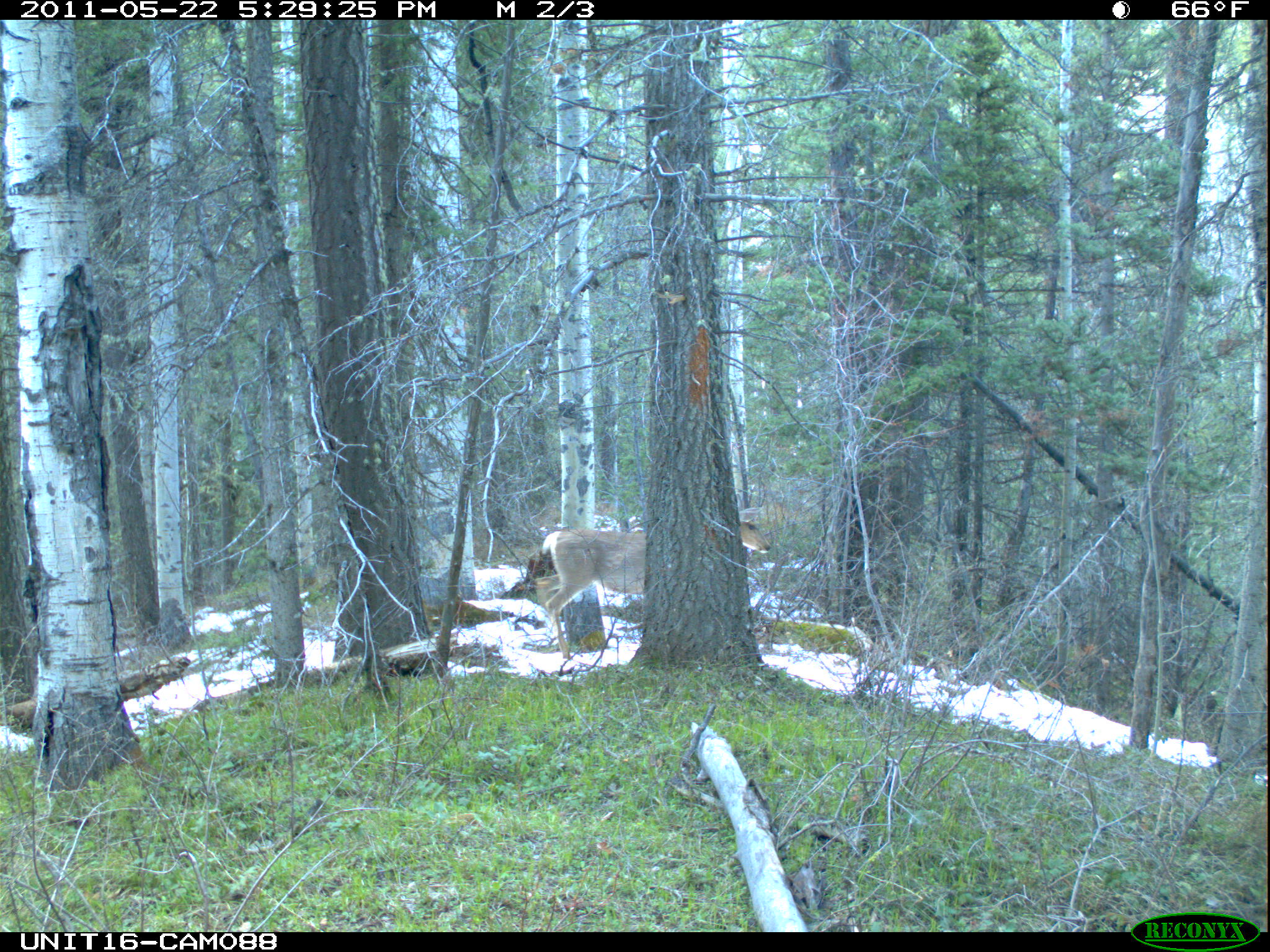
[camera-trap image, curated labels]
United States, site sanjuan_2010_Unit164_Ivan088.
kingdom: Animalia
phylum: Chordata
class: Mammalia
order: Artiodactyla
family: Cervidae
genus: Odocoileus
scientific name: Odocoileus hemionus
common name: mule deer